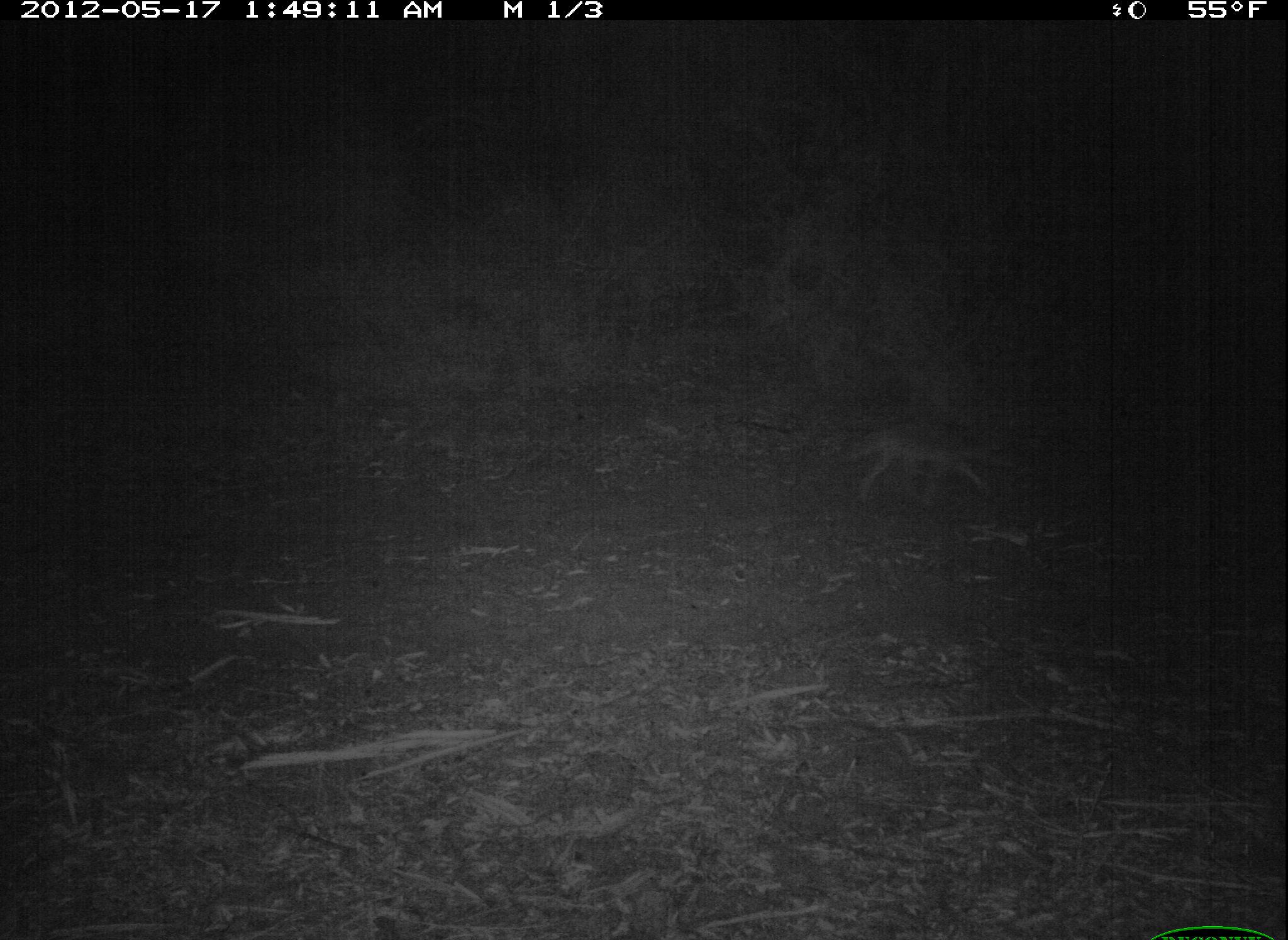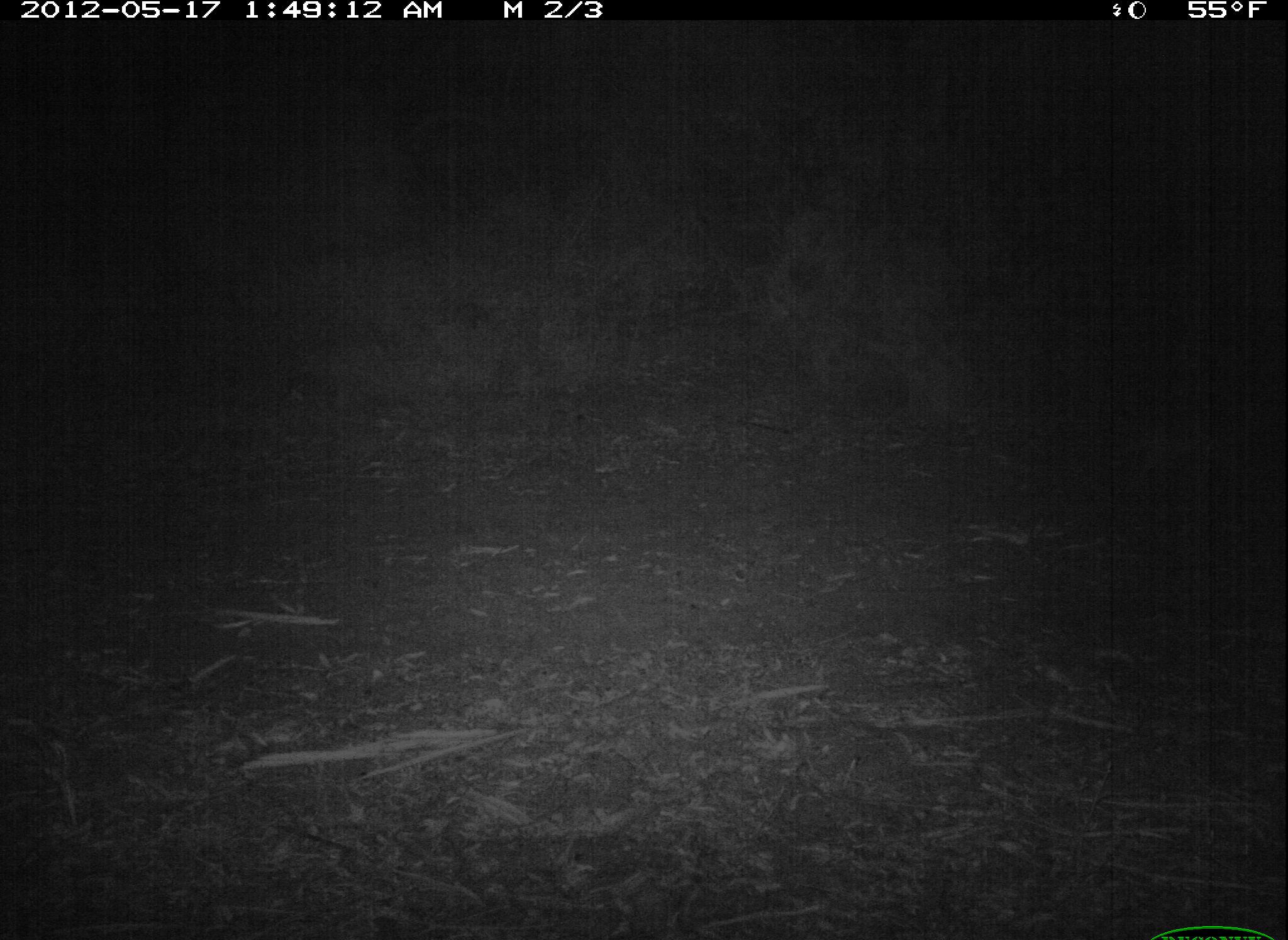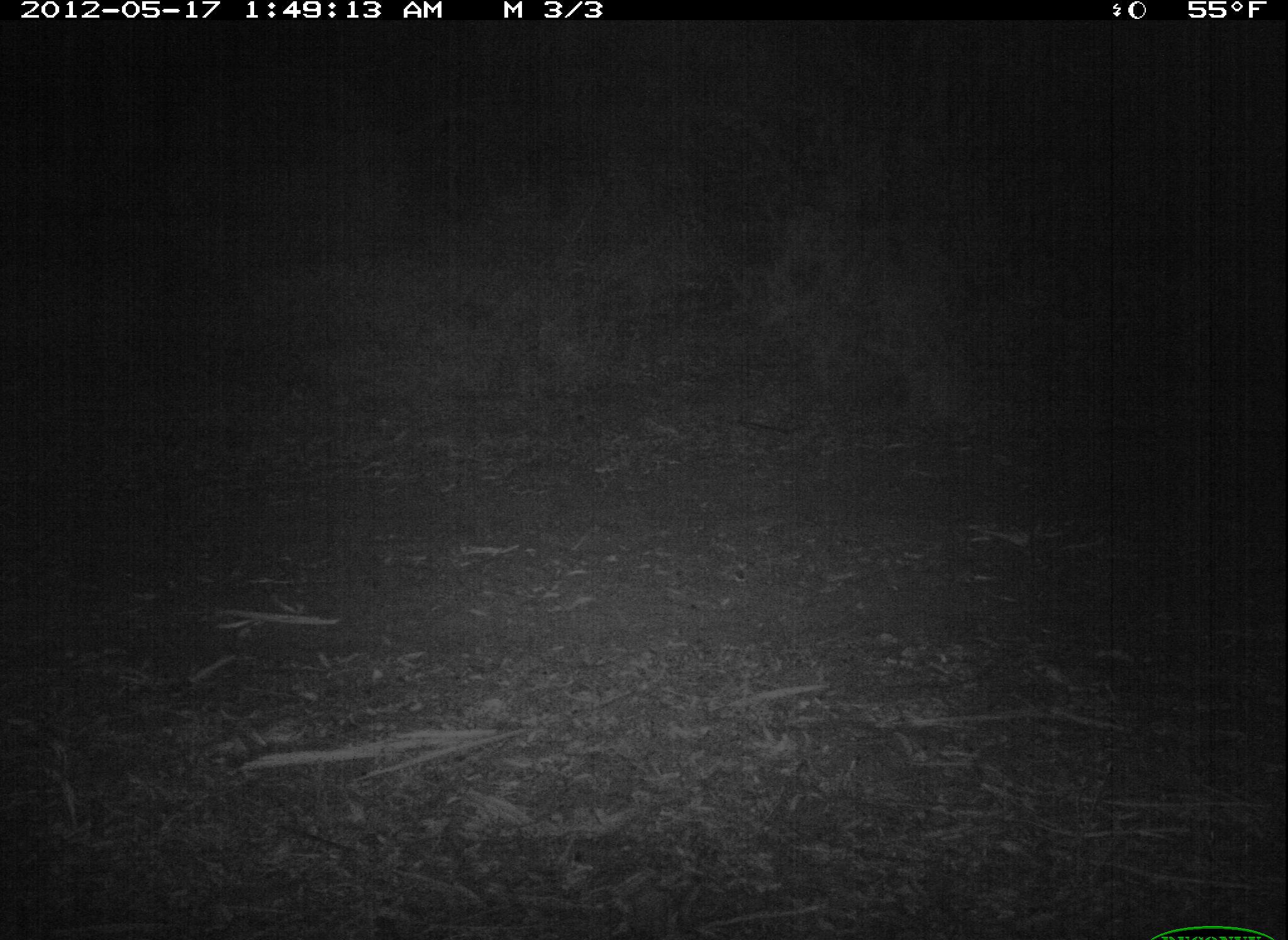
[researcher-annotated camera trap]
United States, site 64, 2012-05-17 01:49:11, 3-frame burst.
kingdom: Animalia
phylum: Chordata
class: Mammalia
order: Carnivora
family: Canidae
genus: Canis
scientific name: Canis latrans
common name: coyote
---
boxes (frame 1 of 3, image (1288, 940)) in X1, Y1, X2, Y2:
coyote: 833, 412, 1027, 510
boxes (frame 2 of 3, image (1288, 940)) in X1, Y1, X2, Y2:
coyote: 1121, 396, 1288, 523